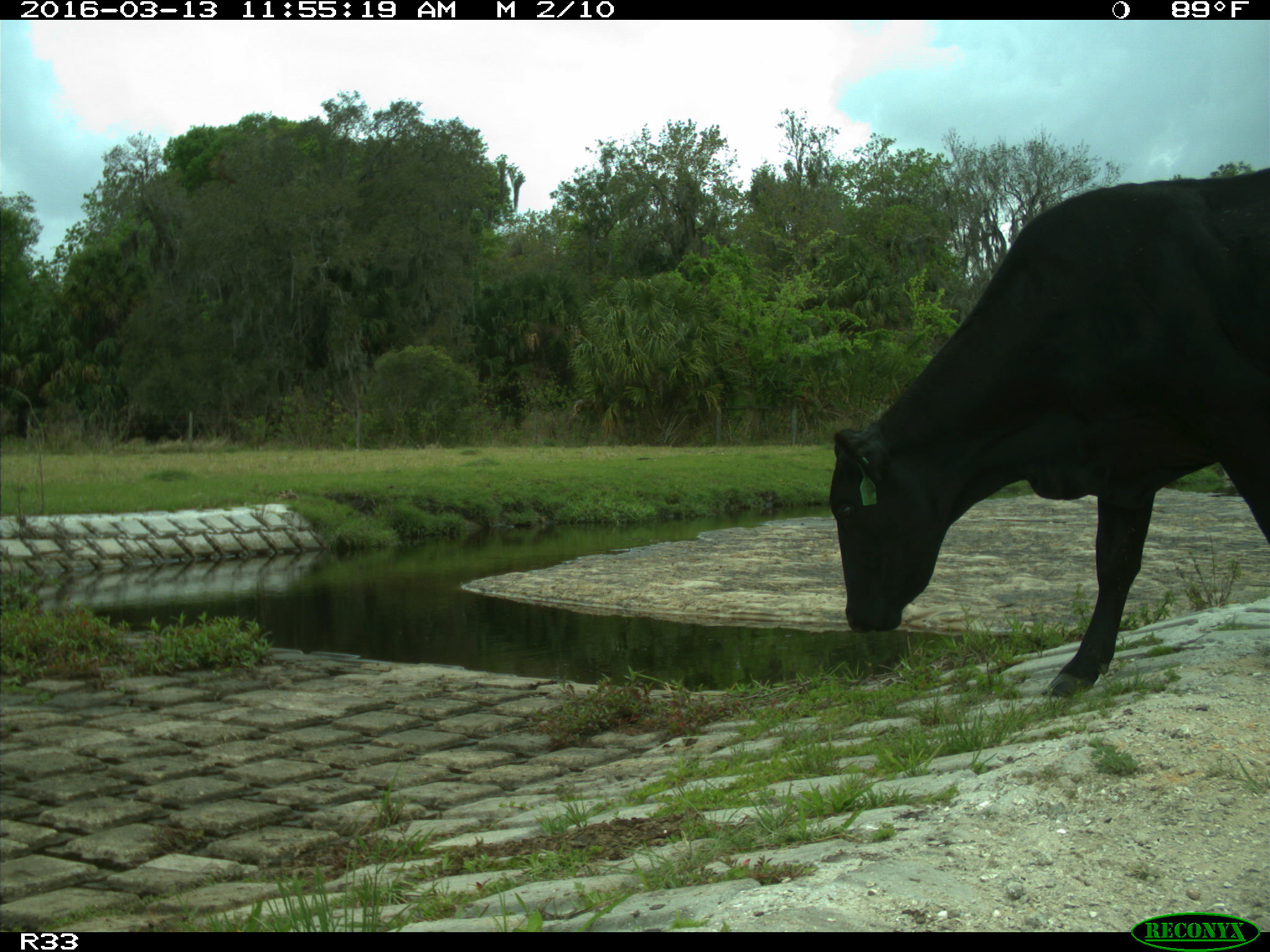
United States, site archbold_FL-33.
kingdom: Animalia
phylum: Chordata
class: Mammalia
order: Artiodactyla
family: Bovidae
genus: Bos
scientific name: Bos taurus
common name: domestic cow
Bos taurus (domestic cow).